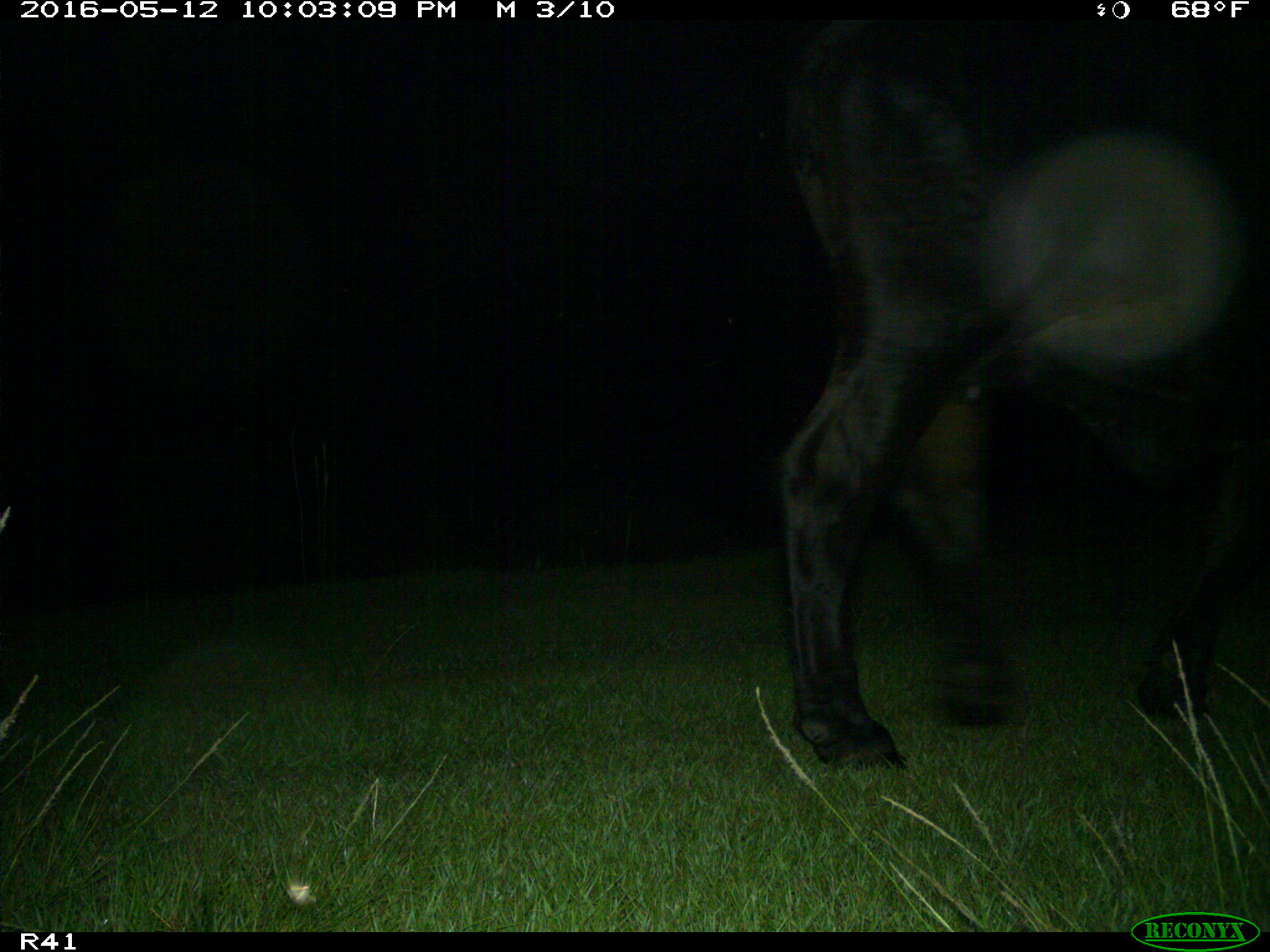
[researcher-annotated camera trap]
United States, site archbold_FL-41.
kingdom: Animalia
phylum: Chordata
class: Mammalia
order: Artiodactyla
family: Bovidae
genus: Bos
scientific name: Bos taurus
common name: domestic cow